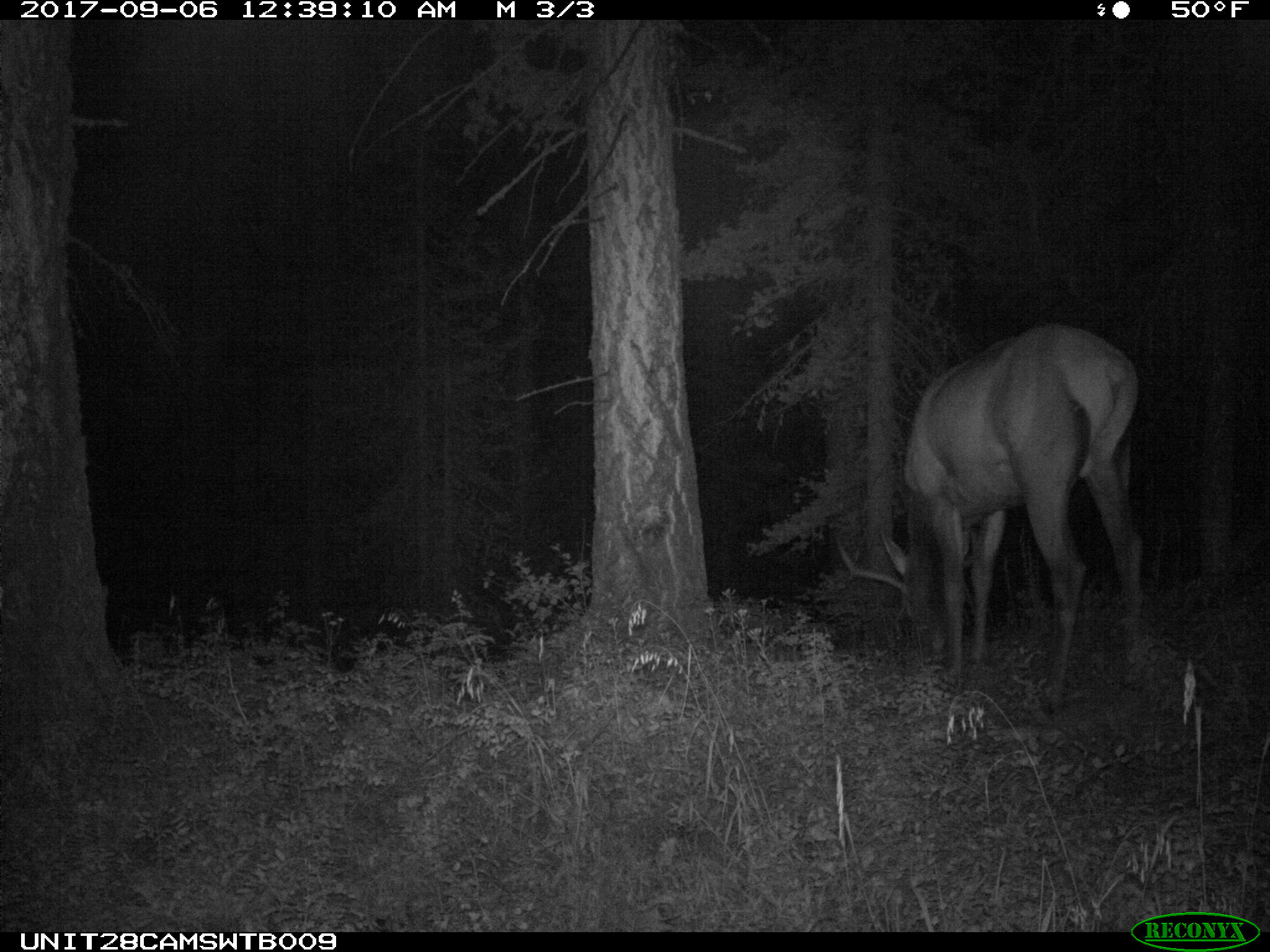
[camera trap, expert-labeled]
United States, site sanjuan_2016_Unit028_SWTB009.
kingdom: Animalia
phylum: Chordata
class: Mammalia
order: Artiodactyla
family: Cervidae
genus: Cervus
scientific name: Cervus elaphus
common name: red deer